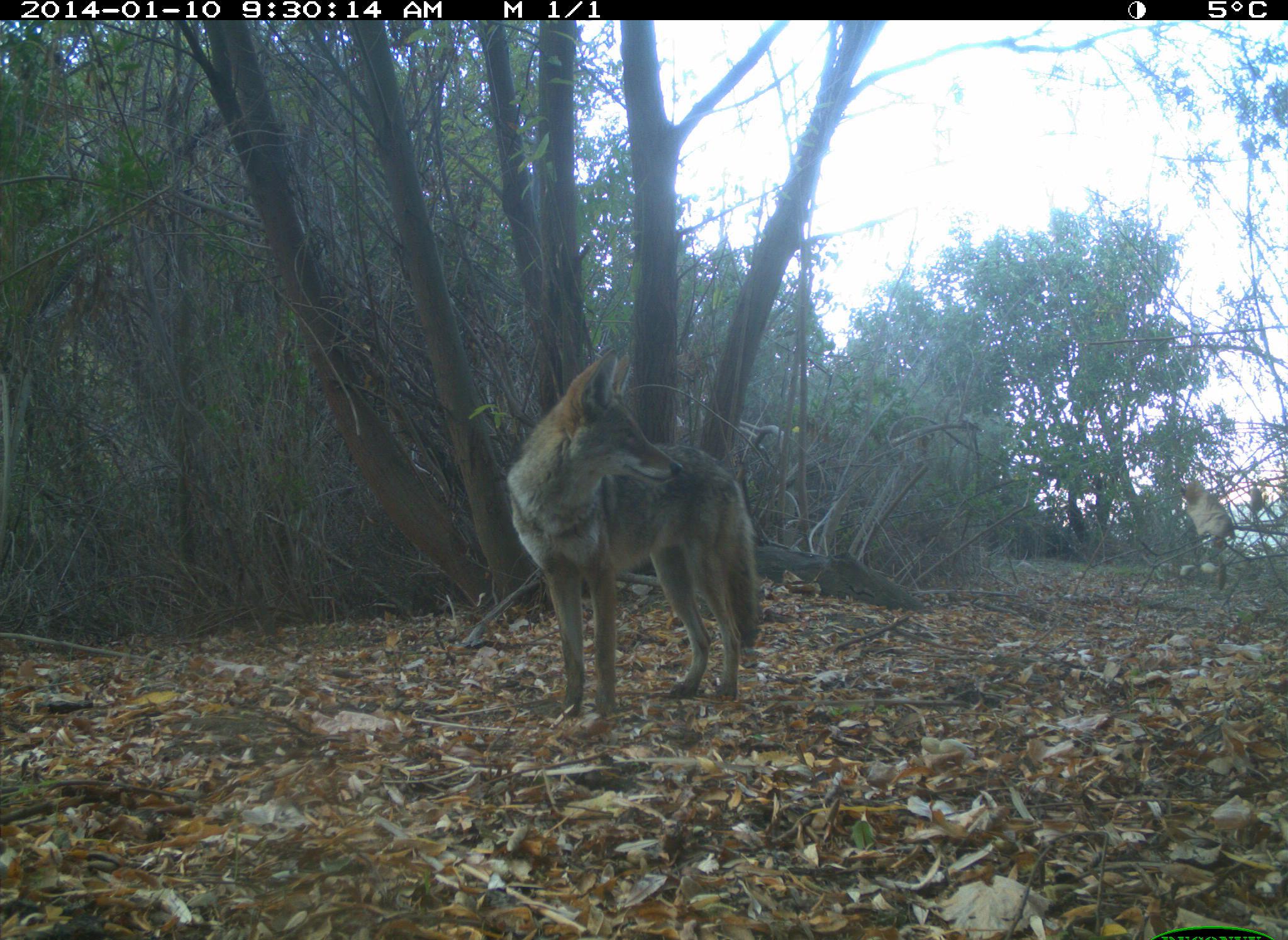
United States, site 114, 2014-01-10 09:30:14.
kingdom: Animalia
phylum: Chordata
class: Mammalia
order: Carnivora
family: Canidae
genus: Canis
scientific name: Canis latrans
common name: coyote